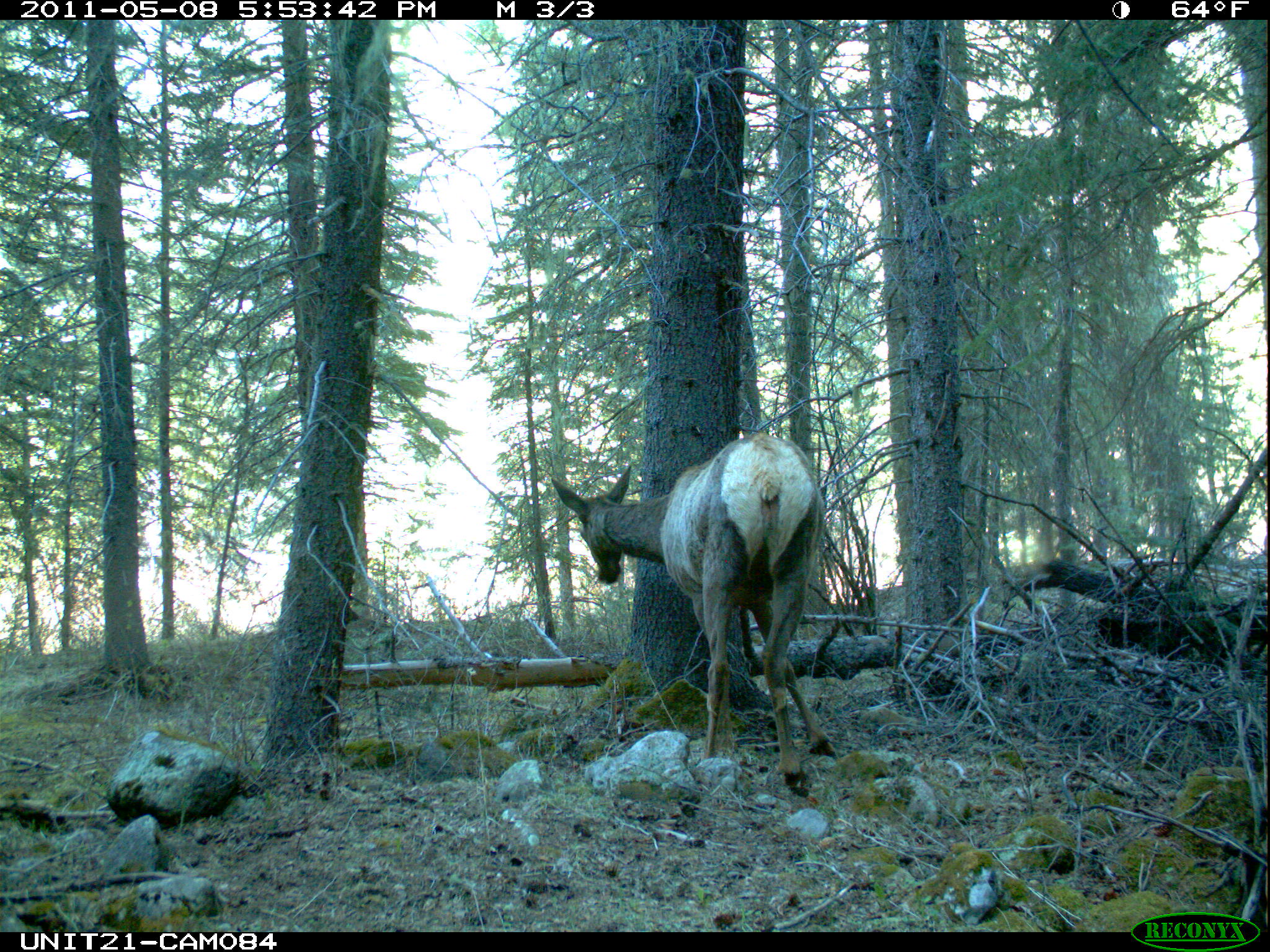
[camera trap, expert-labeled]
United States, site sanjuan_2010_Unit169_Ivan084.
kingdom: Animalia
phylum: Chordata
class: Mammalia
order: Artiodactyla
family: Cervidae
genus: Cervus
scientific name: Cervus elaphus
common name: red deer